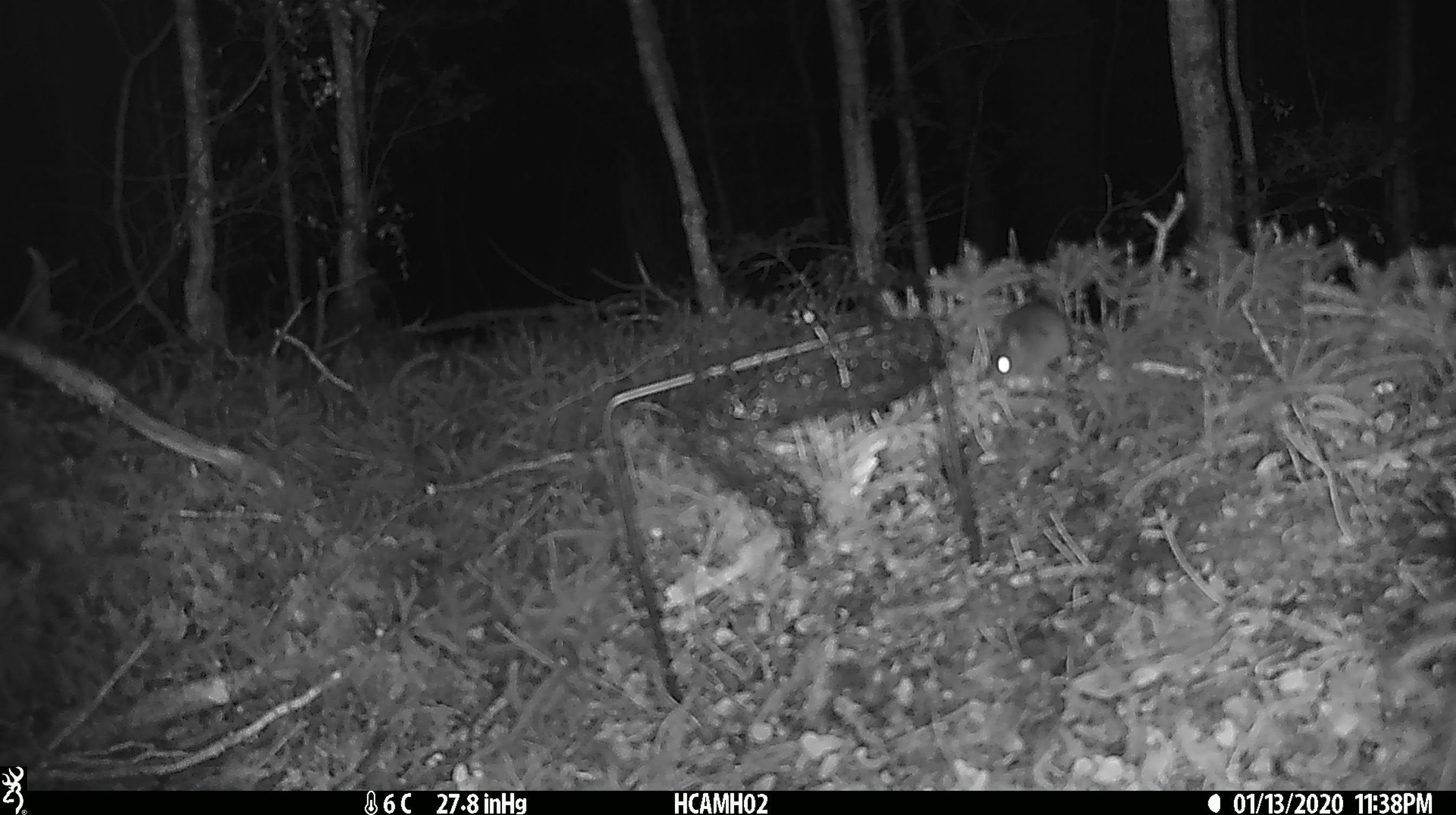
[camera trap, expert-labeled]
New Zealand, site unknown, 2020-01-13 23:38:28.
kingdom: Animalia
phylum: Chordata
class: Mammalia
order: Rodentia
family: Muridae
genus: Mus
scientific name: Mus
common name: mouse